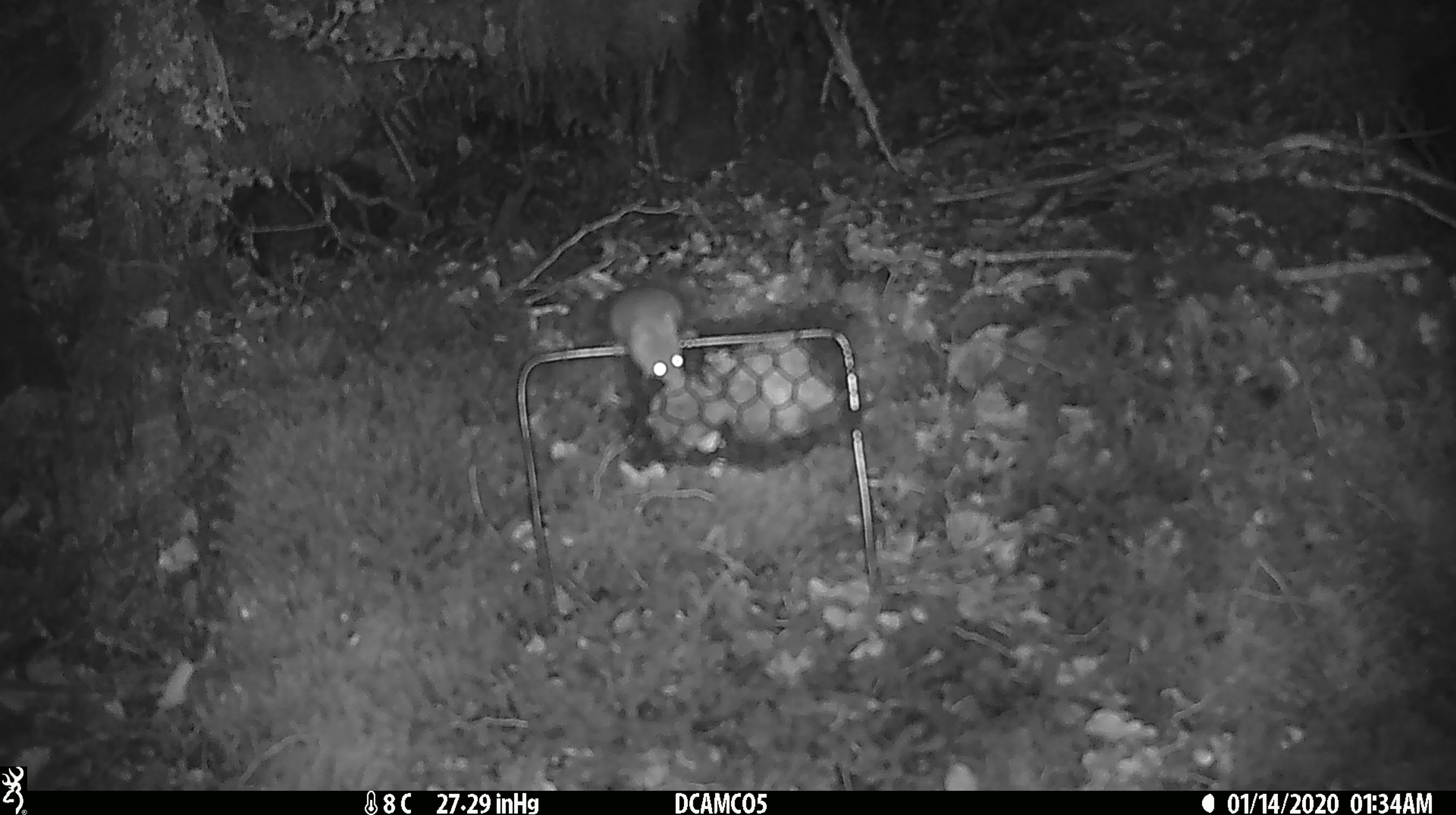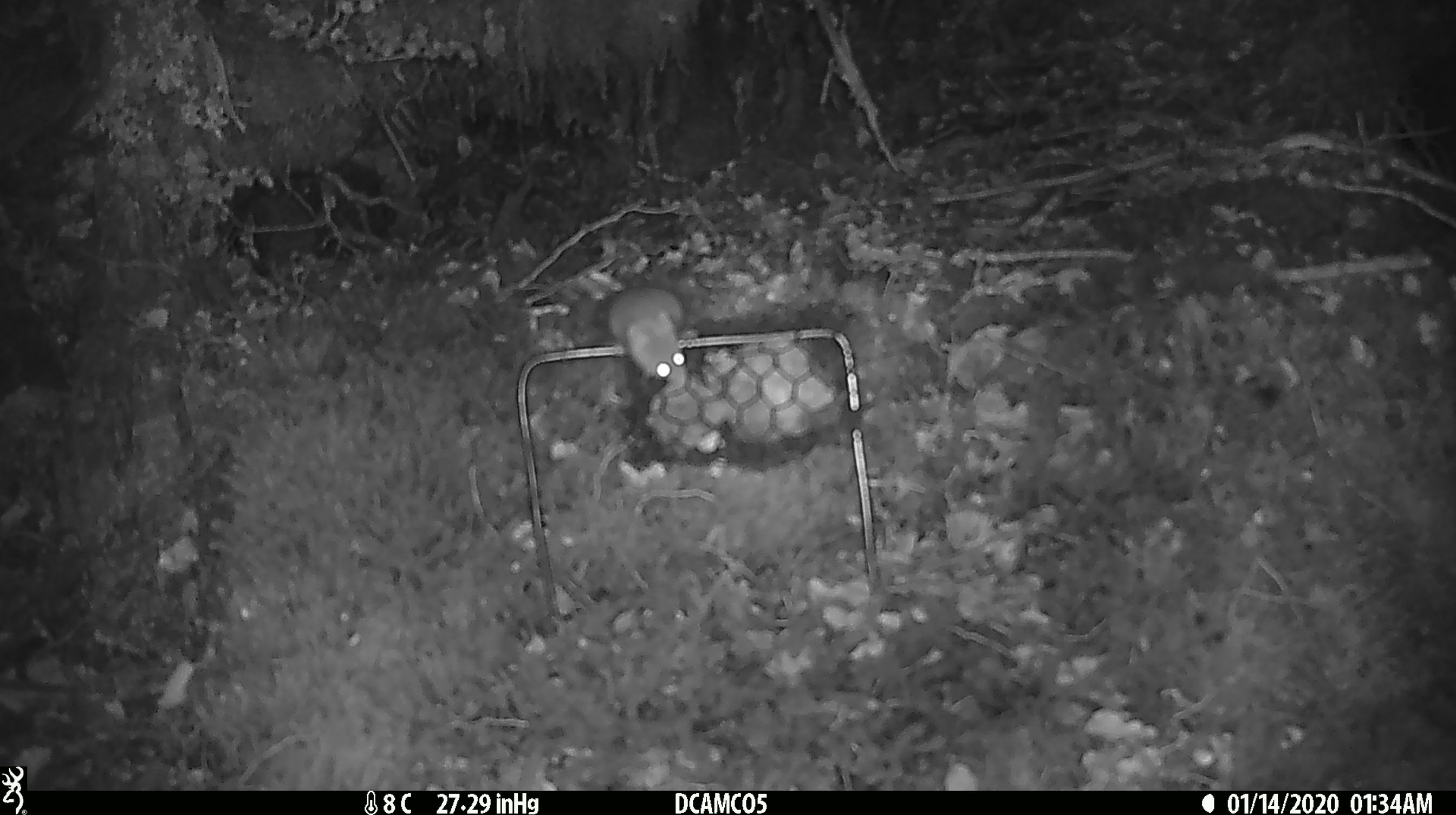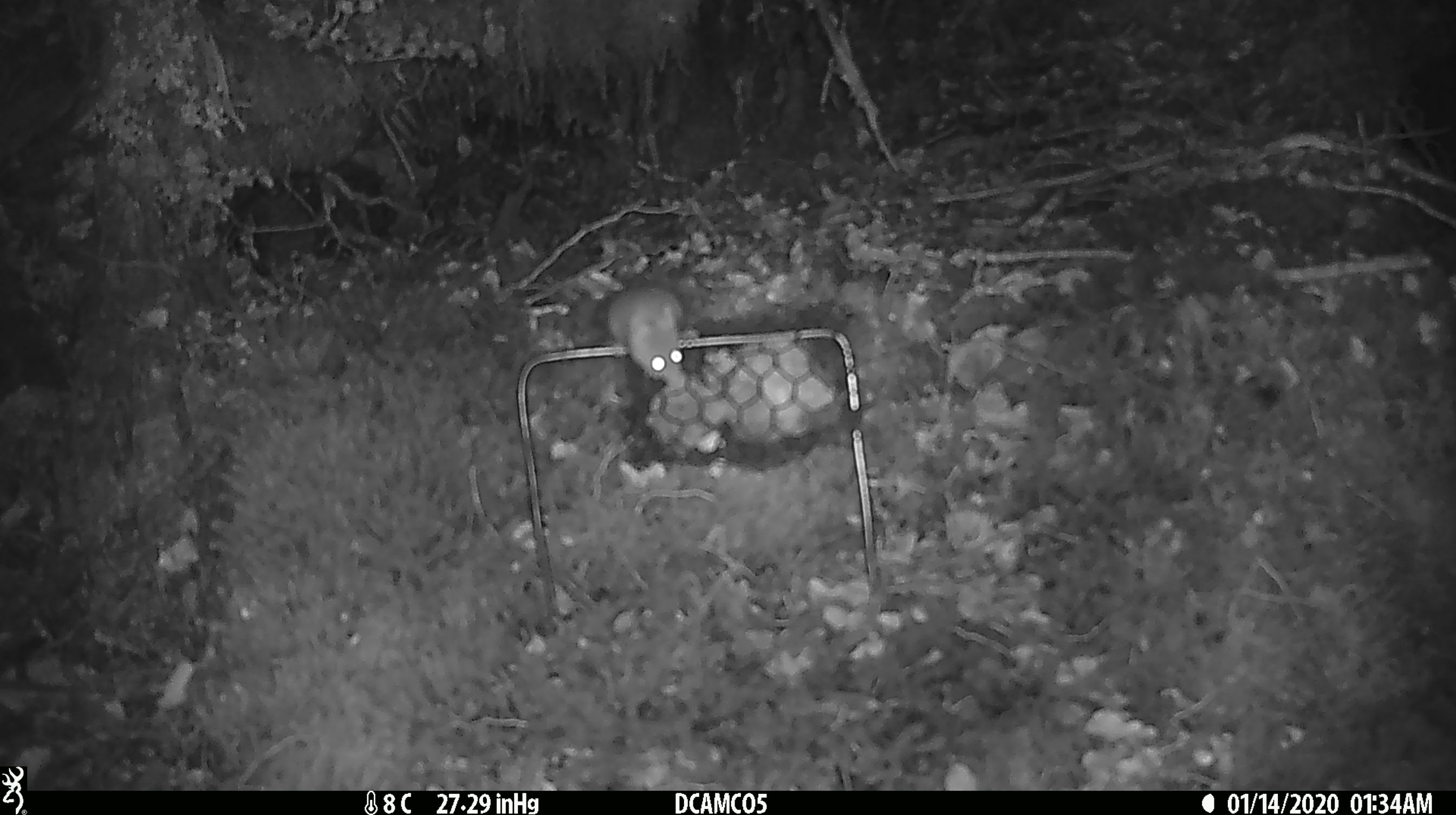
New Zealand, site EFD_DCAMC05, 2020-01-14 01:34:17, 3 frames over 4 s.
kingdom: Animalia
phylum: Chordata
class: Mammalia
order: Rodentia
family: Muridae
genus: Mus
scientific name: Mus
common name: mouse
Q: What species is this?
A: Mouse (Mus).